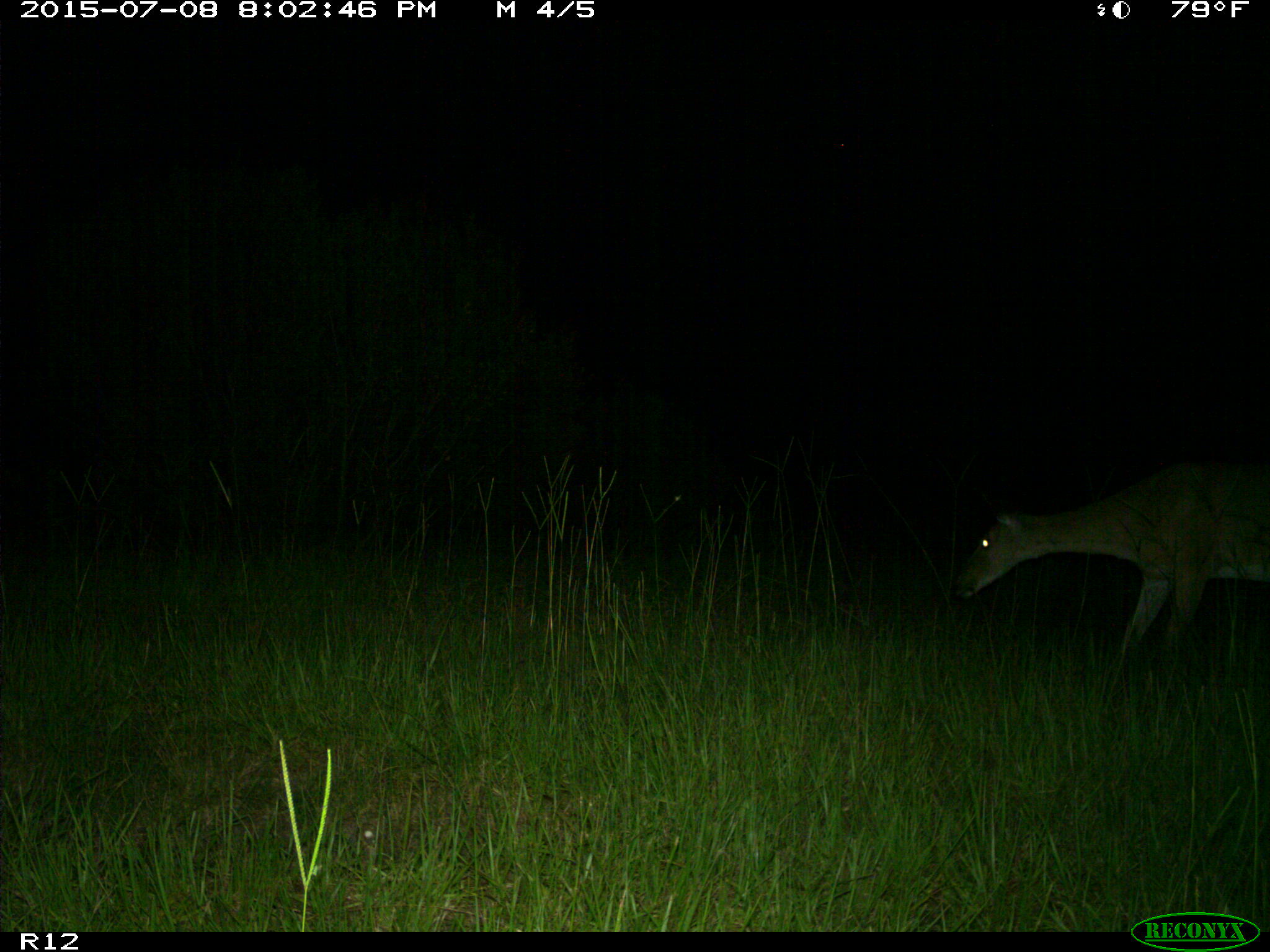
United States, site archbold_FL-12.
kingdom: Animalia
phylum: Chordata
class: Mammalia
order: Artiodactyla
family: Cervidae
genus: Odocoileus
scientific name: Odocoileus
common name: deer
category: unidentified deer